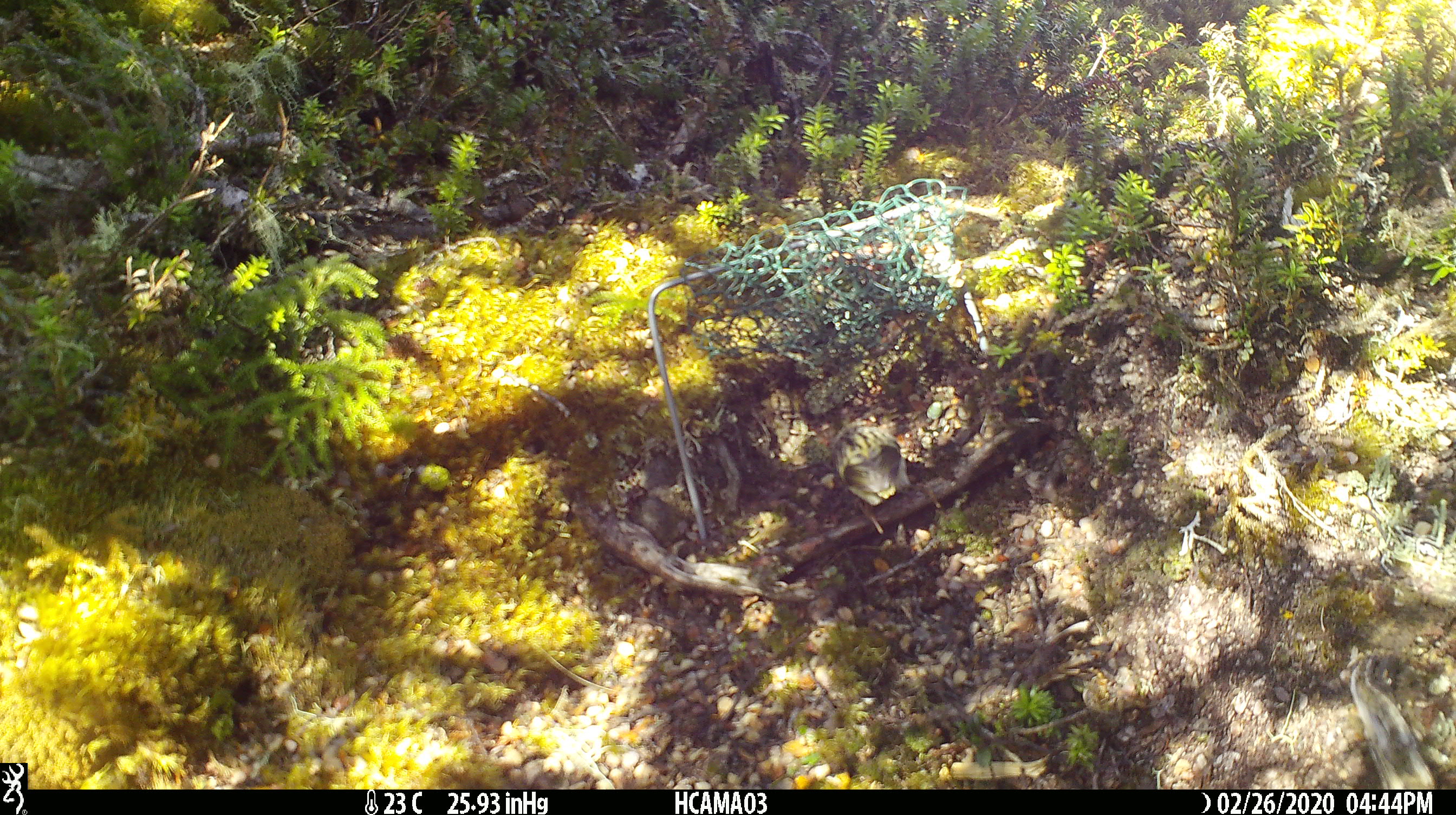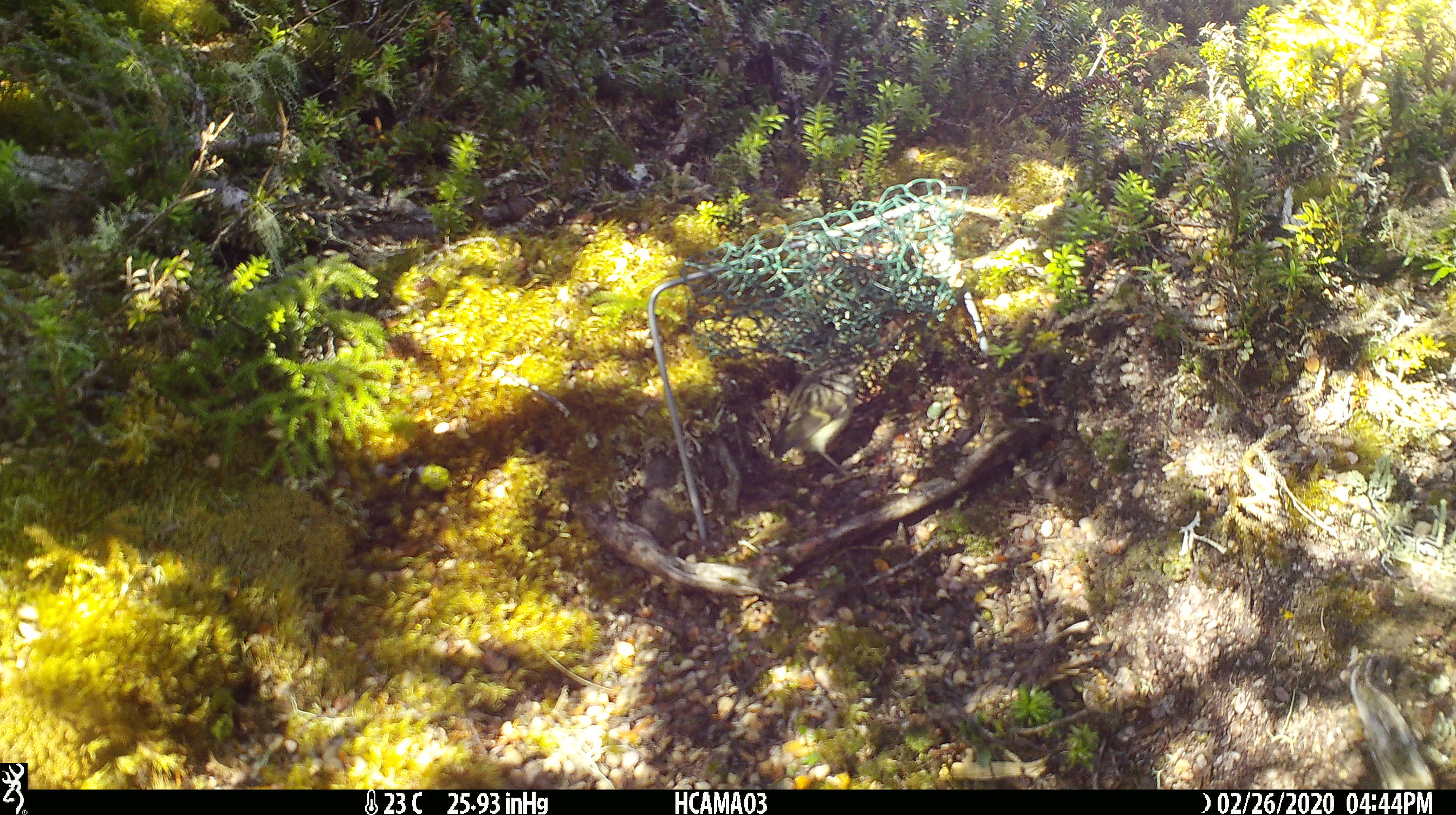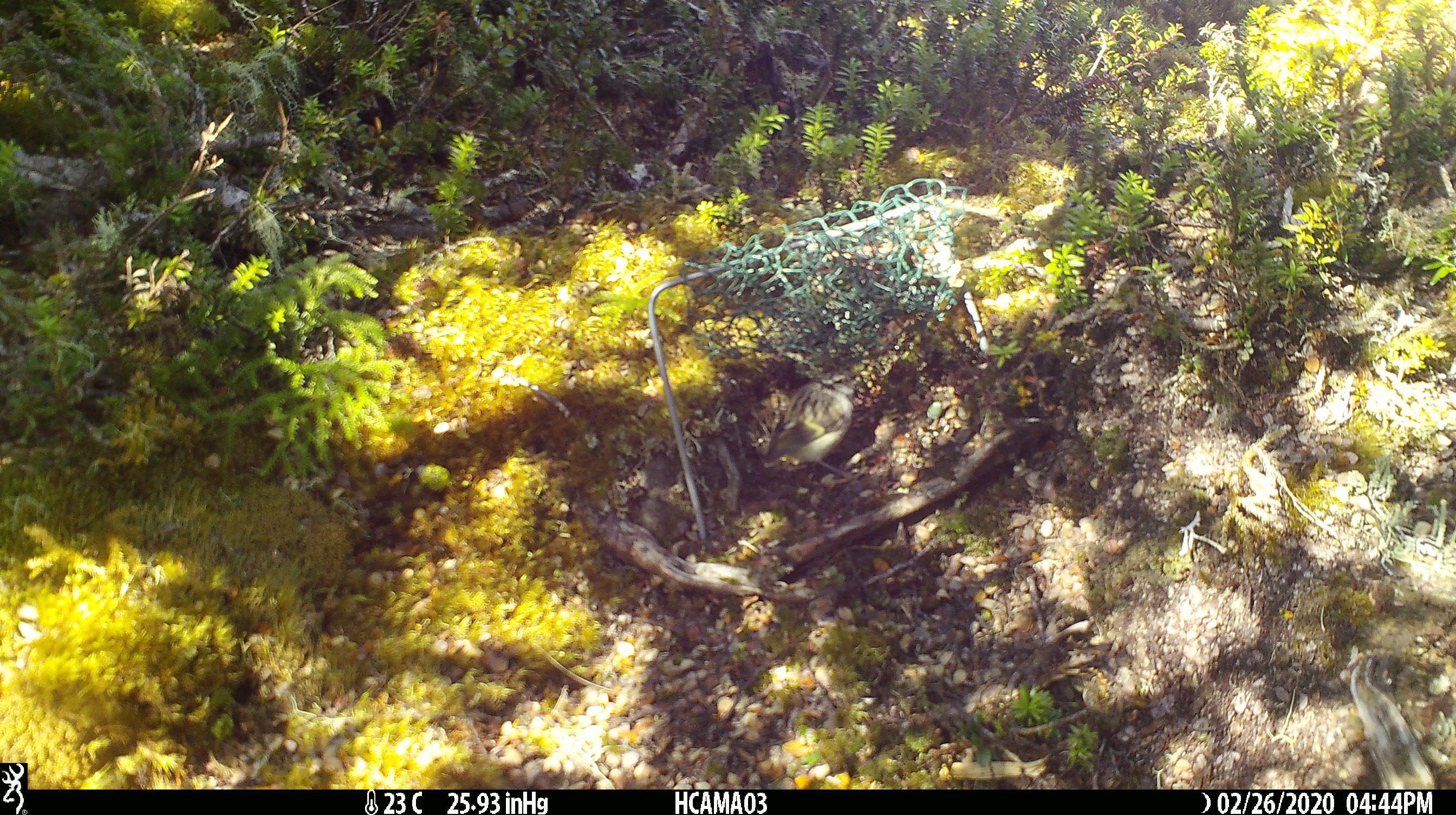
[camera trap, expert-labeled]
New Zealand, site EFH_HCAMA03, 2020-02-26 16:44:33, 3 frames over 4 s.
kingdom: Animalia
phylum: Chordata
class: Aves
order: Passeriformes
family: Acanthisittidae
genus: Acanthisitta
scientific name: Acanthisitta chloris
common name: rifleman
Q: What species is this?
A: Rifleman (Acanthisitta chloris).